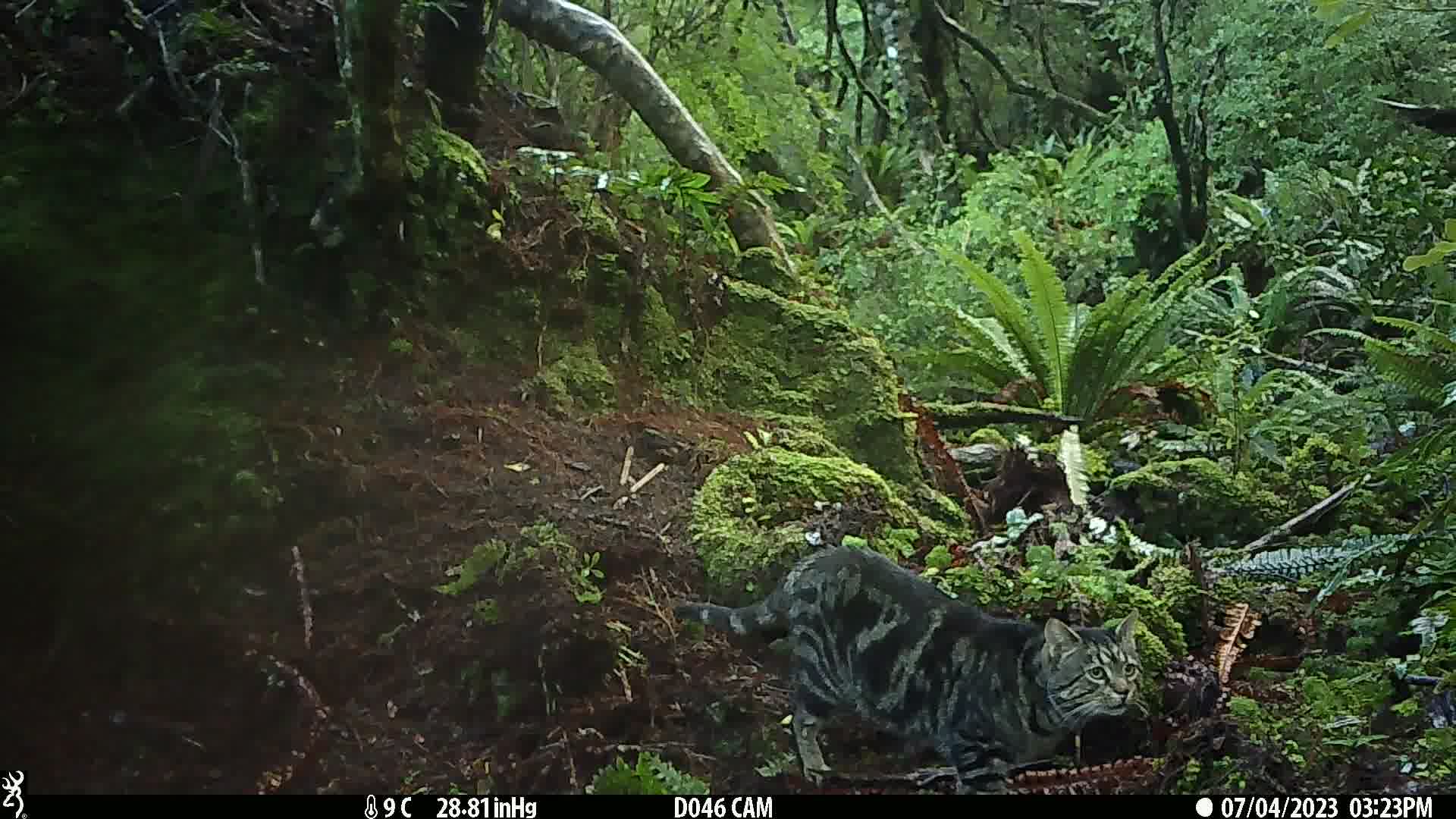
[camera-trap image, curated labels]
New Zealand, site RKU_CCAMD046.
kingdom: Animalia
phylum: Chordata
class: Mammalia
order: Carnivora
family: Felidae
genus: Felis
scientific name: Felis catus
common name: domestic cat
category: cat